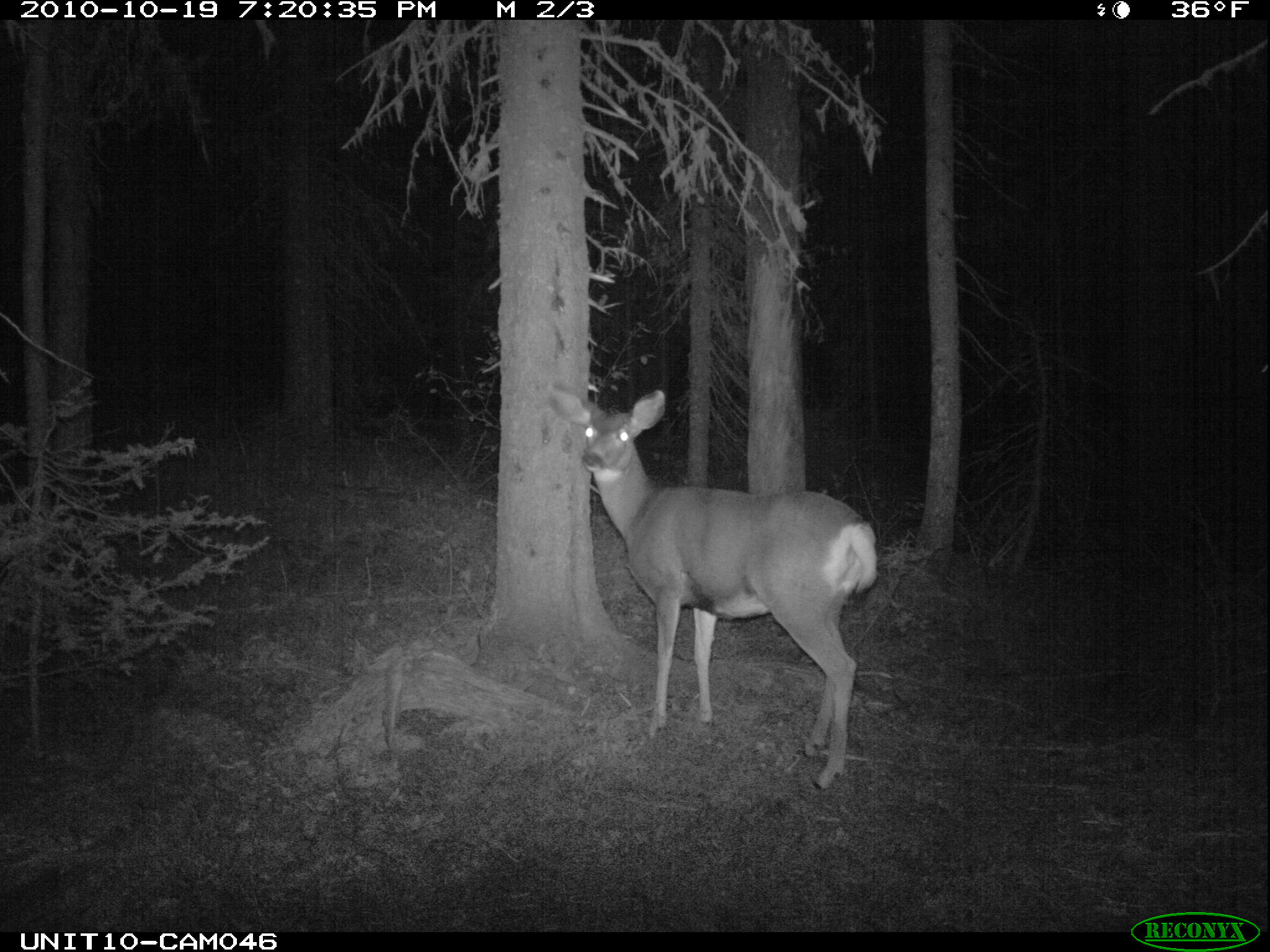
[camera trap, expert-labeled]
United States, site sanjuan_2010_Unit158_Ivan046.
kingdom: Animalia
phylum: Chordata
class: Mammalia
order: Artiodactyla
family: Cervidae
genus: Odocoileus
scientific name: Odocoileus hemionus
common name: mule deer